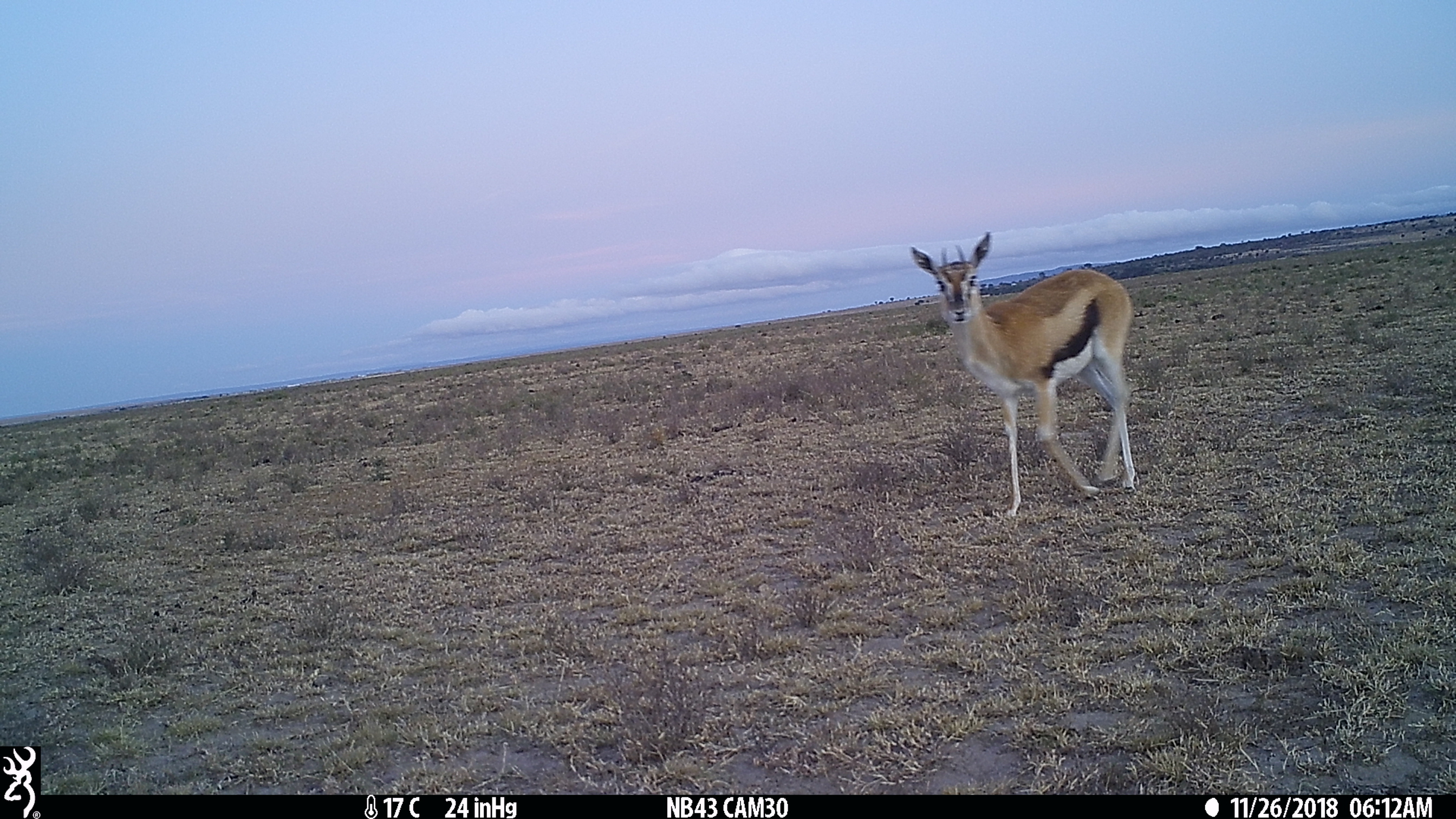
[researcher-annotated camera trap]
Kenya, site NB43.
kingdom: Animalia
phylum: Chordata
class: Mammalia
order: Artiodactyla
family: Bovidae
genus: Eudorcas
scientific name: Eudorcas thomsonii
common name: thomon's gazelle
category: gazelle thomsons